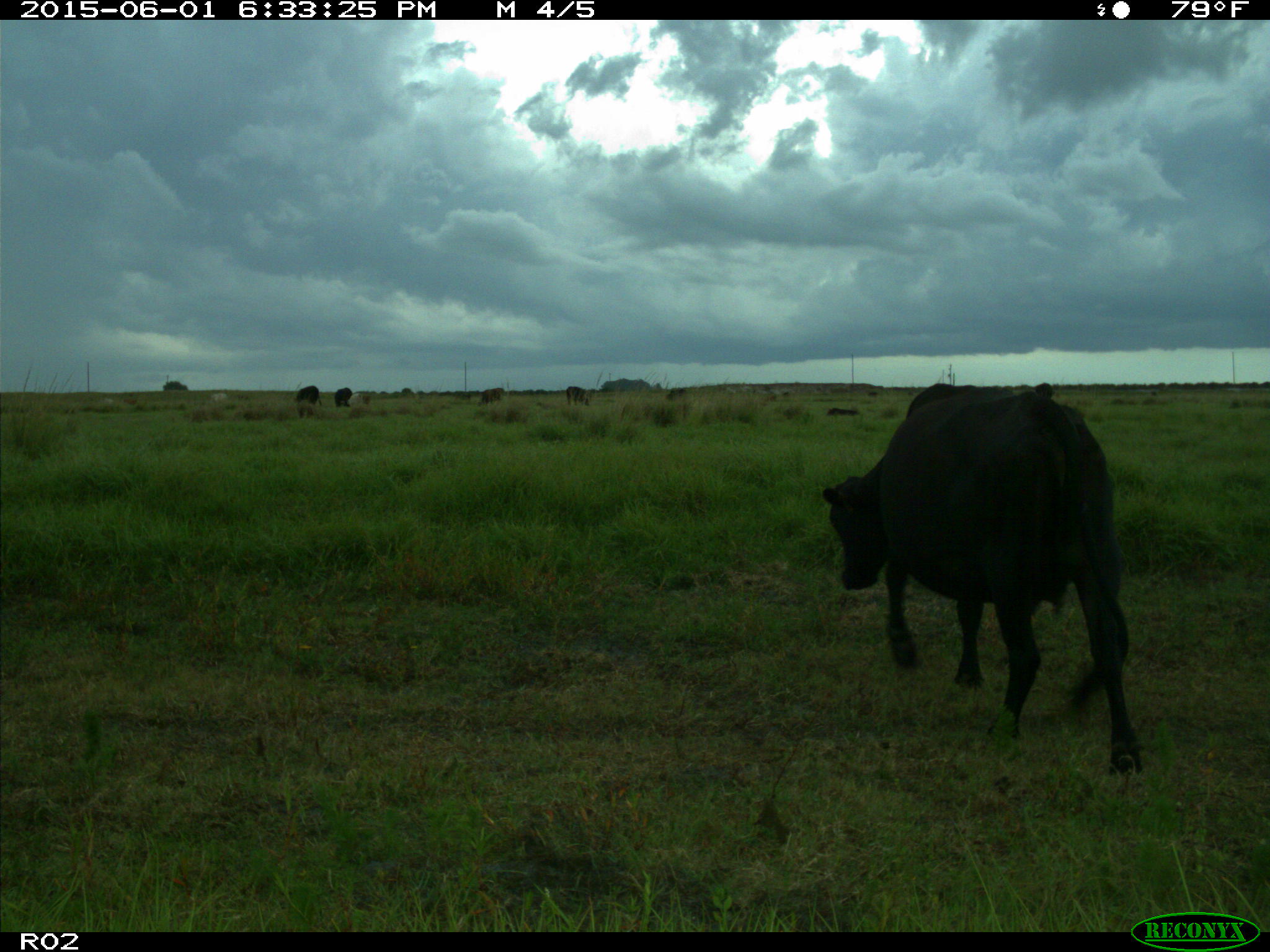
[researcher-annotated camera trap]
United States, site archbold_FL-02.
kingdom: Animalia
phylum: Chordata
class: Mammalia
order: Artiodactyla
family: Bovidae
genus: Bos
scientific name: Bos taurus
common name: domestic cow